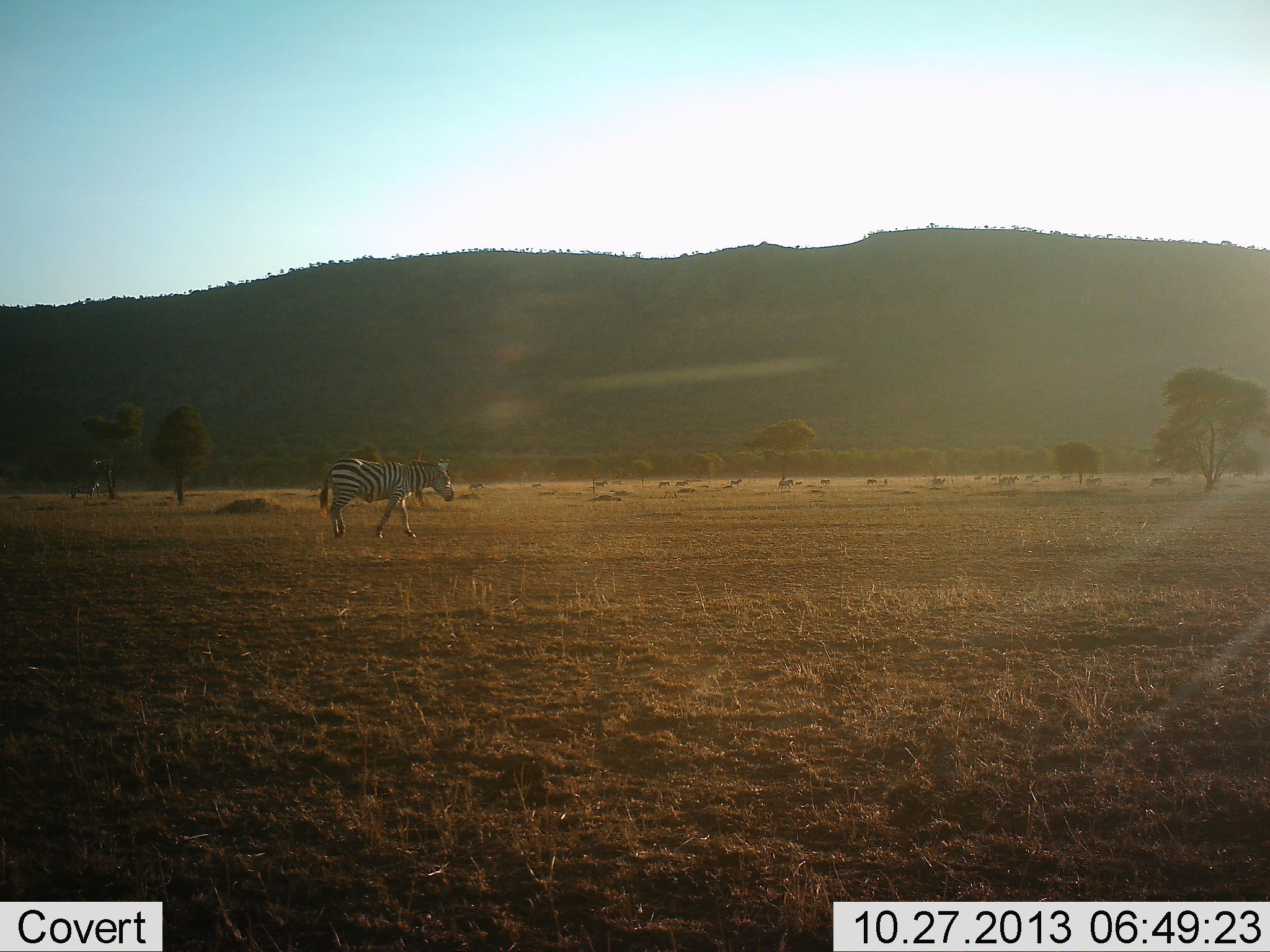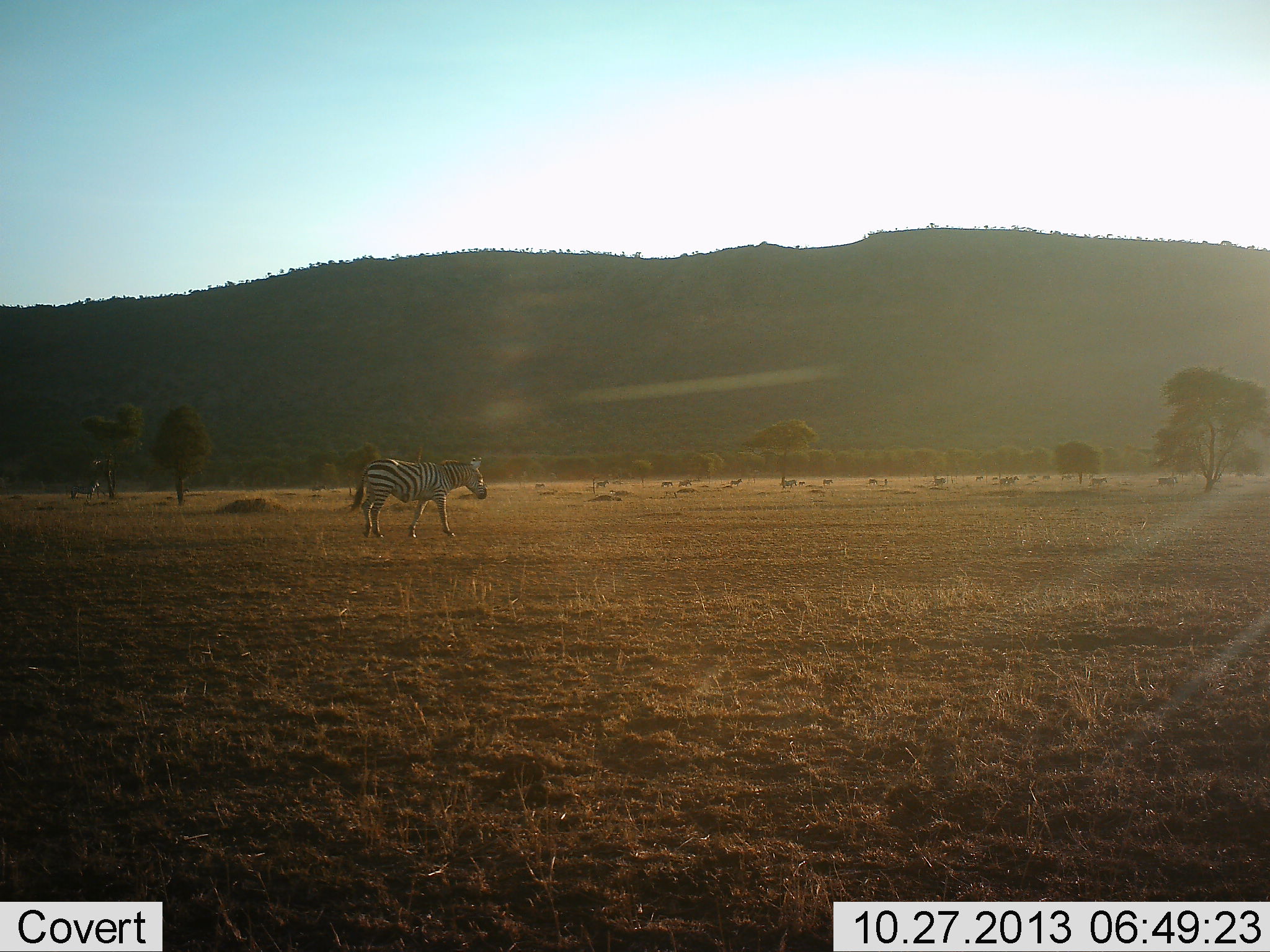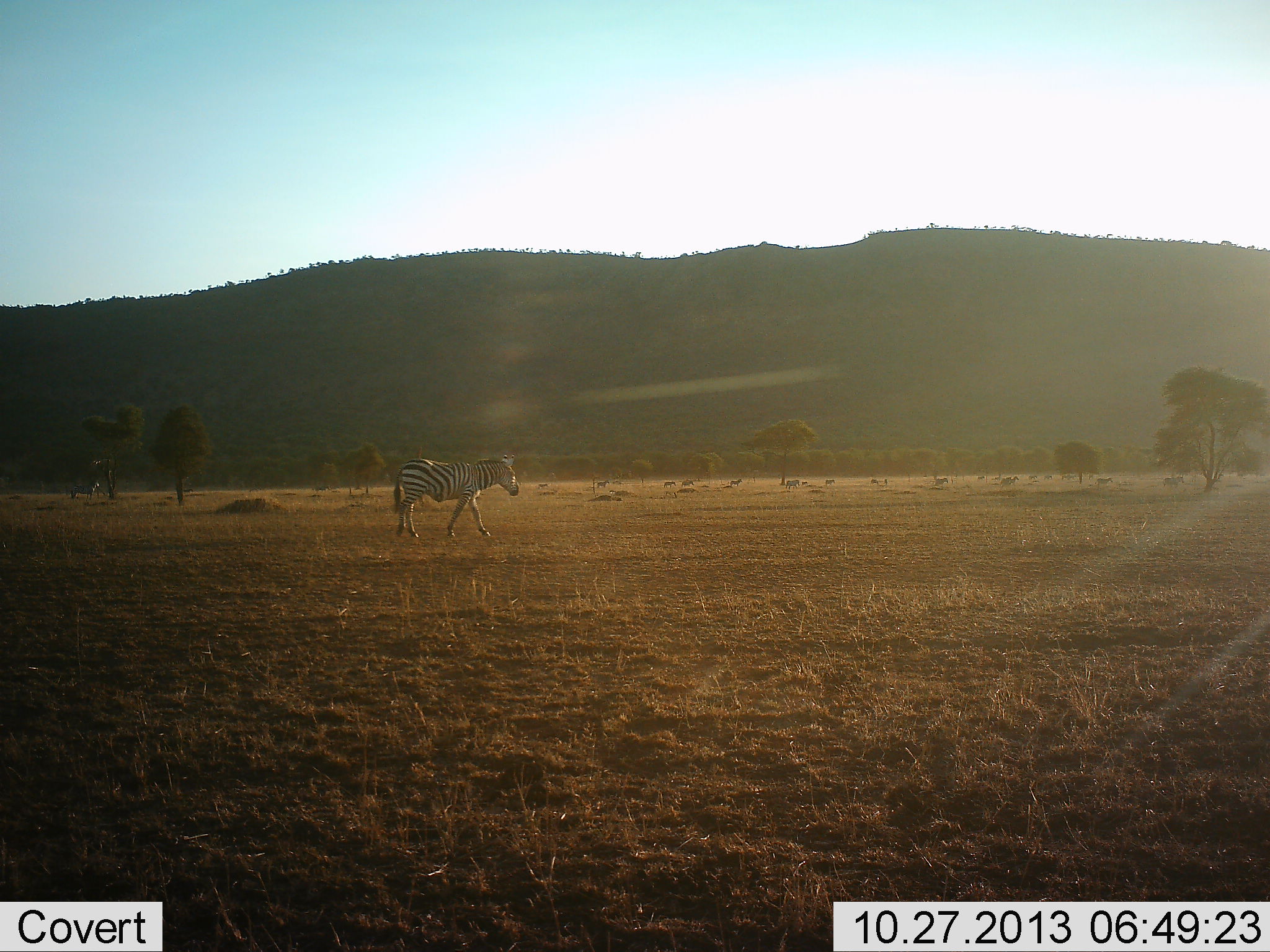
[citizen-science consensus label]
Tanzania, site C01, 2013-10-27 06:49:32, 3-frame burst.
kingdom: Animalia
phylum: Chordata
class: Mammalia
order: Perissodactyla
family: Equidae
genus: Equus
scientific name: Equus quagga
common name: plains zebra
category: zebra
Zebra (plains zebra) (Equus quagga), count 1. Behavior (volunteer vote fractions): standing 9%, resting 0%, moving 100%, interacting 0%. Young present (vote fraction): 0%. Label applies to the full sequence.